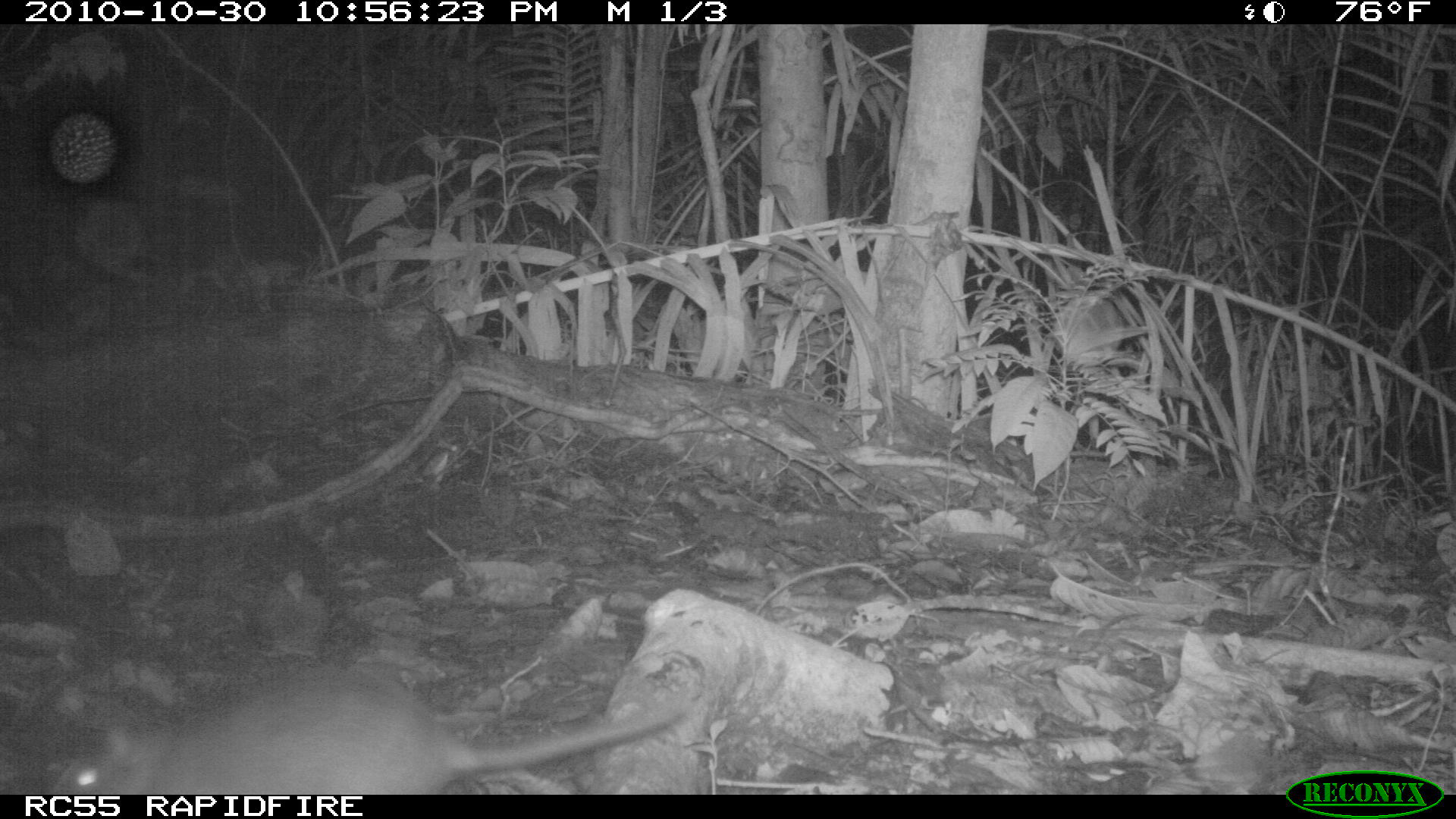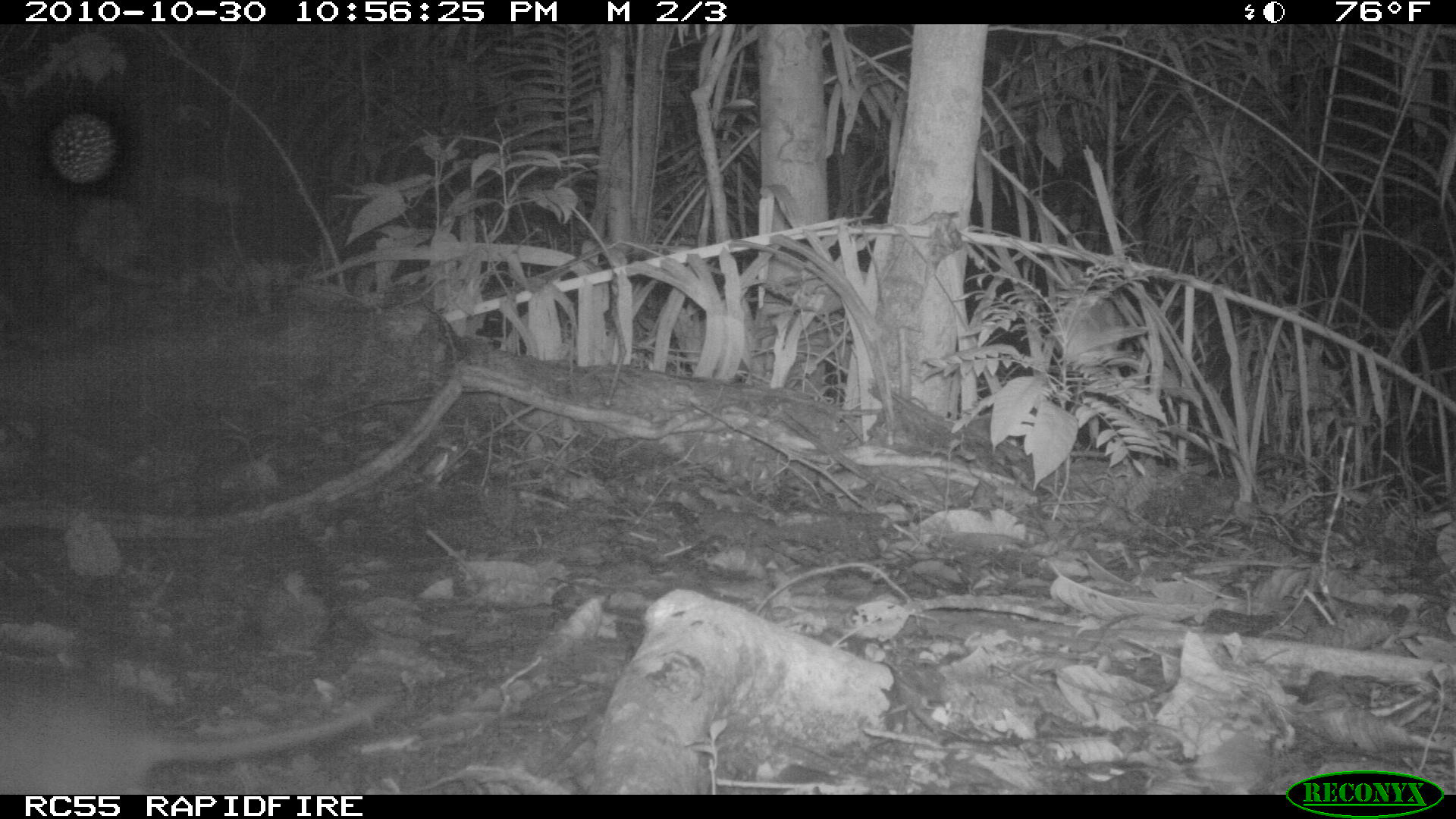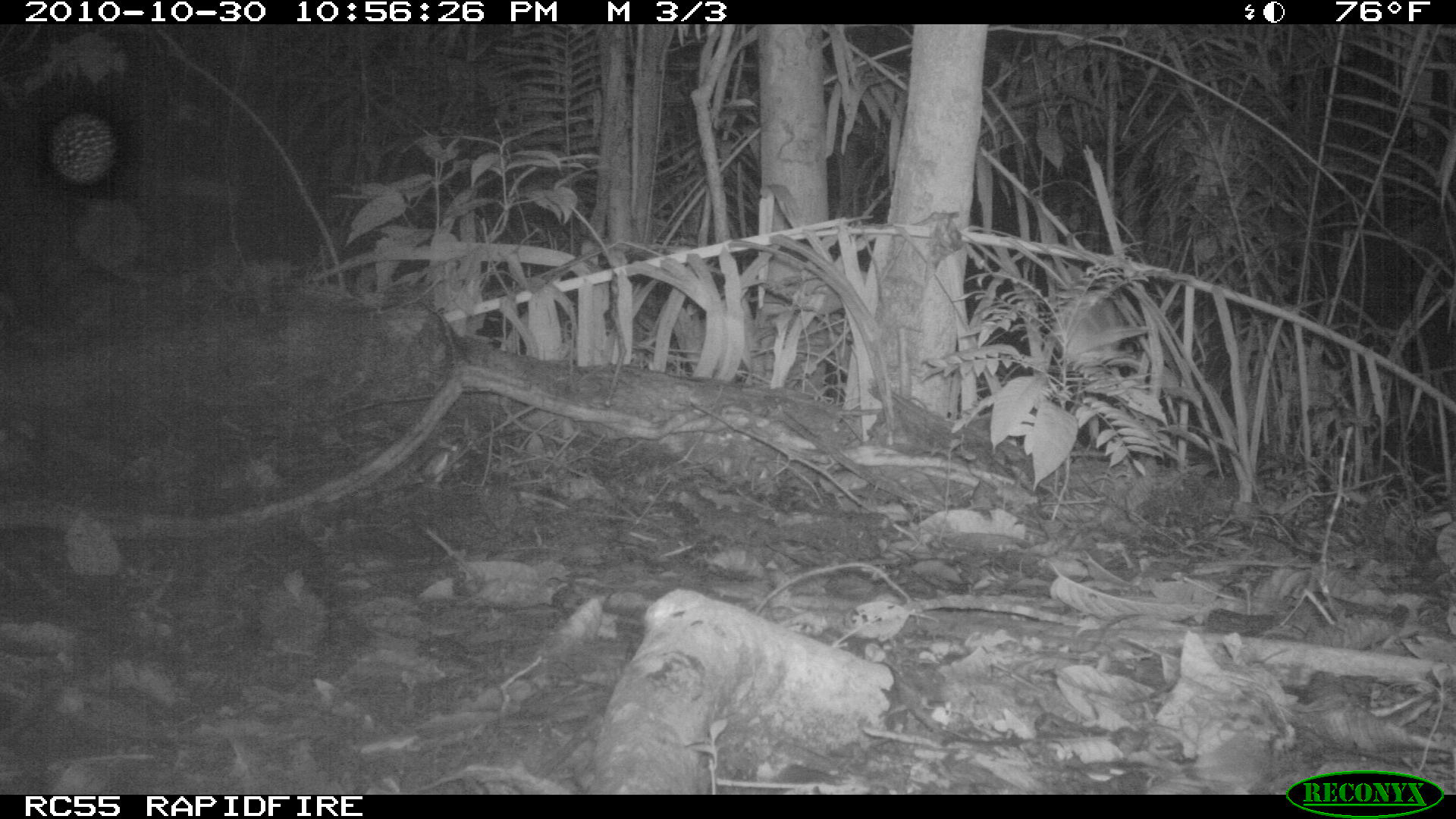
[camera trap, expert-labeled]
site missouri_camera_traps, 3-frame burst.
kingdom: Animalia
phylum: Chordata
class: Mammalia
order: Rodentia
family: Muridae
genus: Rattus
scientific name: Rattus praetor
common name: spiny rat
Spiny rat (Rattus praetor). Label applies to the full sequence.